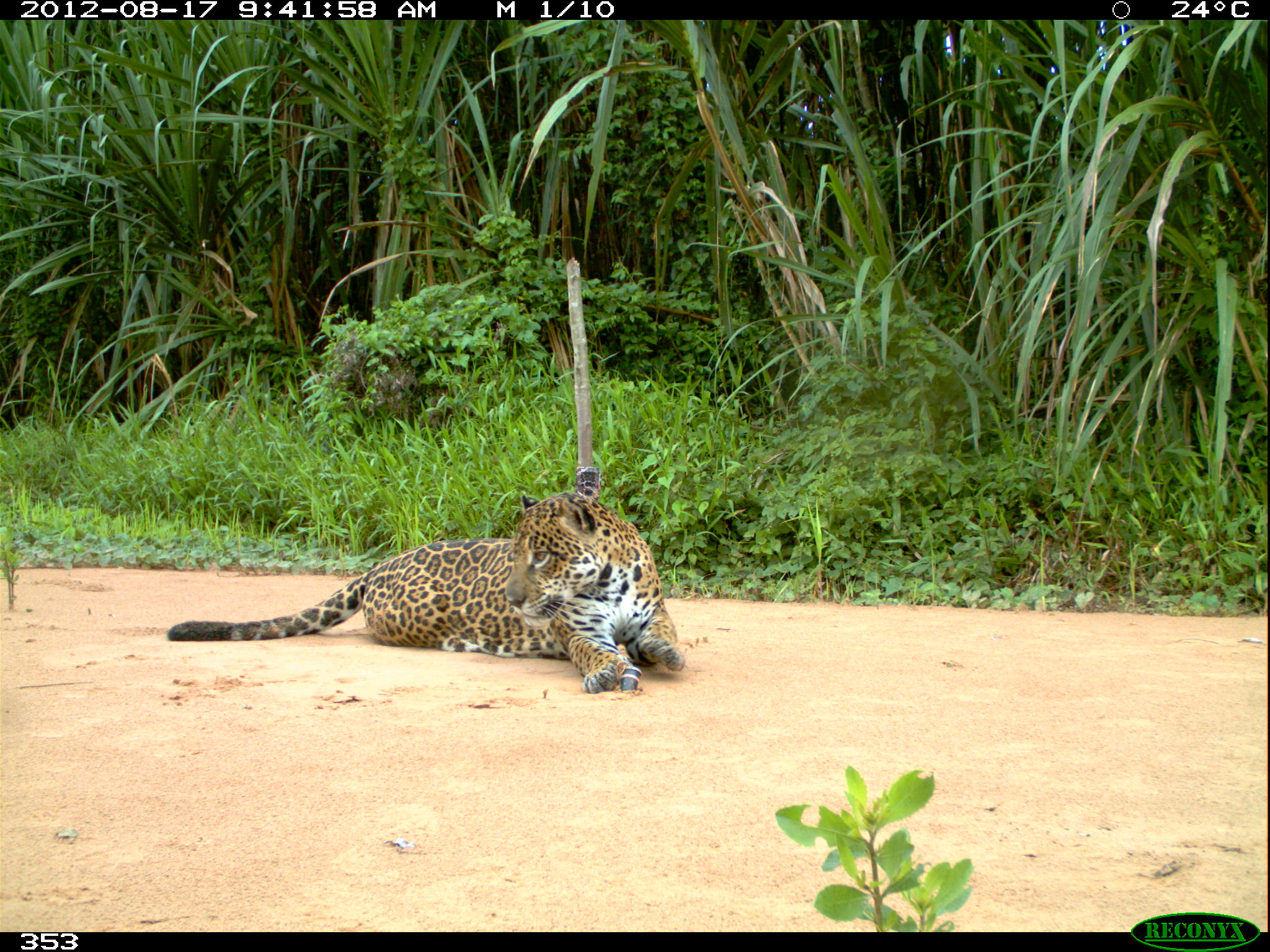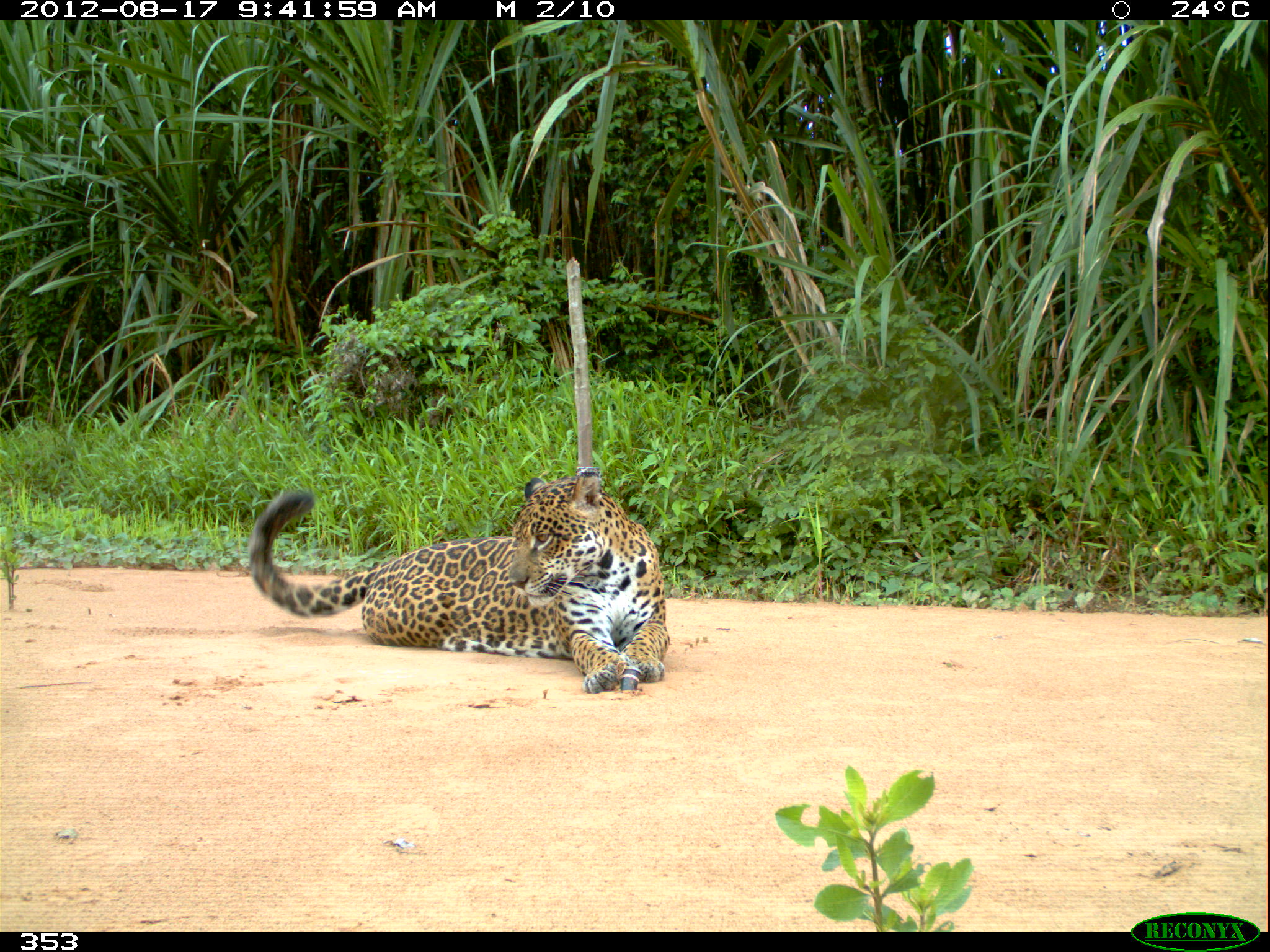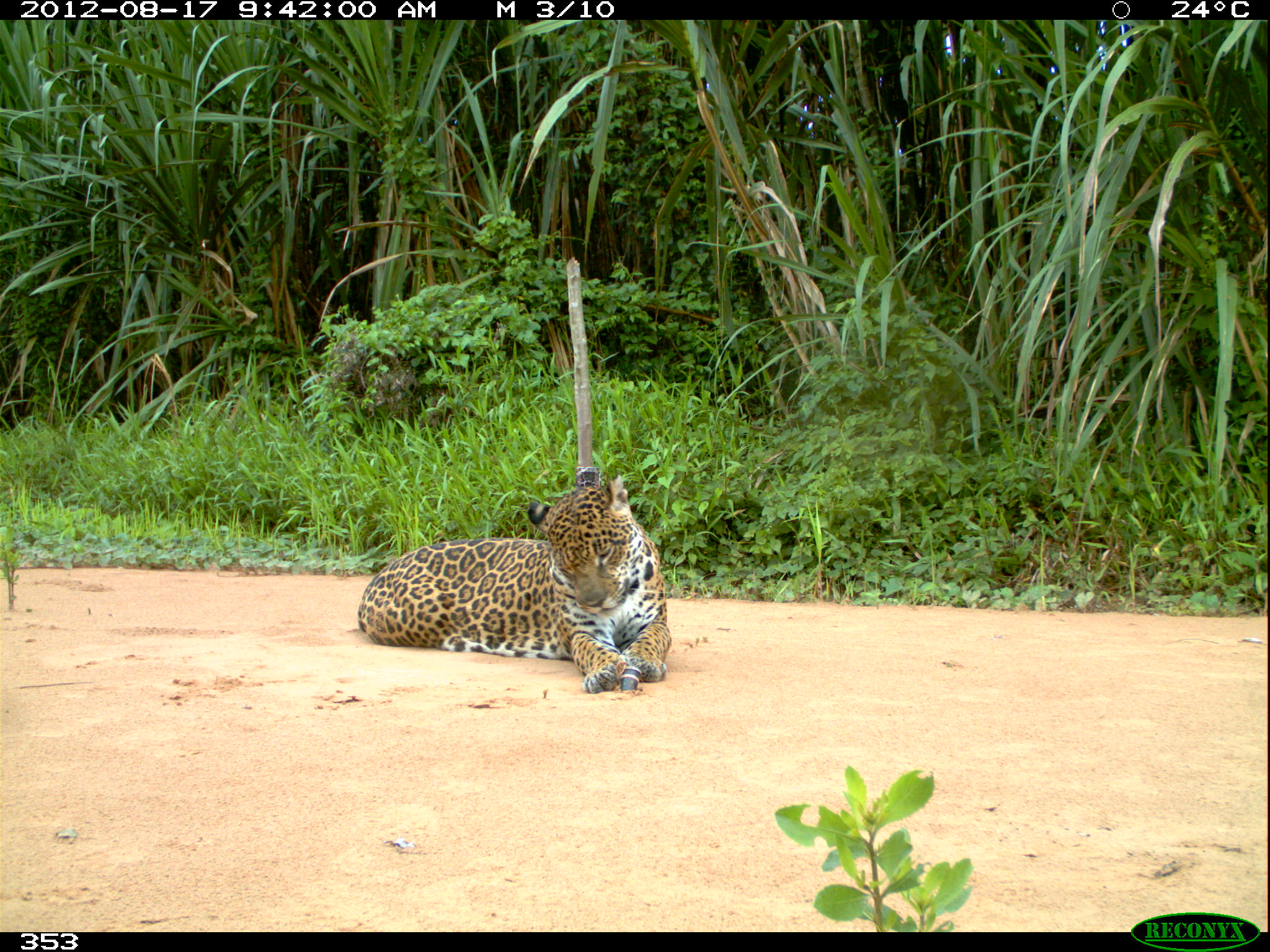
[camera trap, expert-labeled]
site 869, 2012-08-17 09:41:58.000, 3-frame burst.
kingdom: Animalia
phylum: Chordata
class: Mammalia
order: Carnivora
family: Felidae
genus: Panthera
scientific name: Panthera onca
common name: jaguar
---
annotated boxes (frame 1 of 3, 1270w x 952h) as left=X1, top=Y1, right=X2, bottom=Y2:
panthera onca: left=166, top=490, right=686, bottom=694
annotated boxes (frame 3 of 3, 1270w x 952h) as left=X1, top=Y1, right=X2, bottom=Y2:
panthera onca: left=356, top=474, right=672, bottom=694